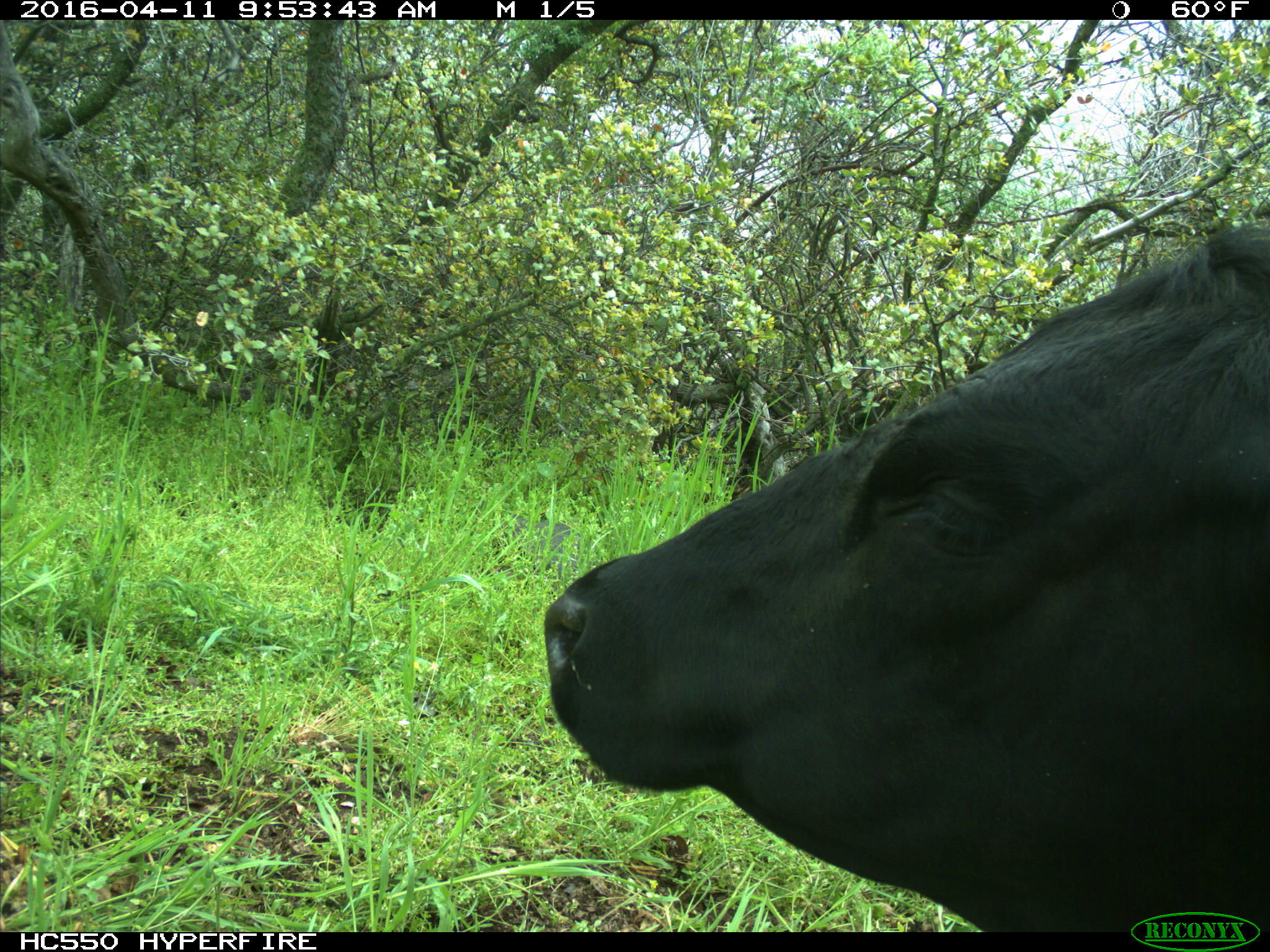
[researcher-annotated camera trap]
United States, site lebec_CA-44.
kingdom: Animalia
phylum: Chordata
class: Mammalia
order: Artiodactyla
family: Bovidae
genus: Bos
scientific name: Bos taurus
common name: domestic cow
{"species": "Bos taurus (domestic cow)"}